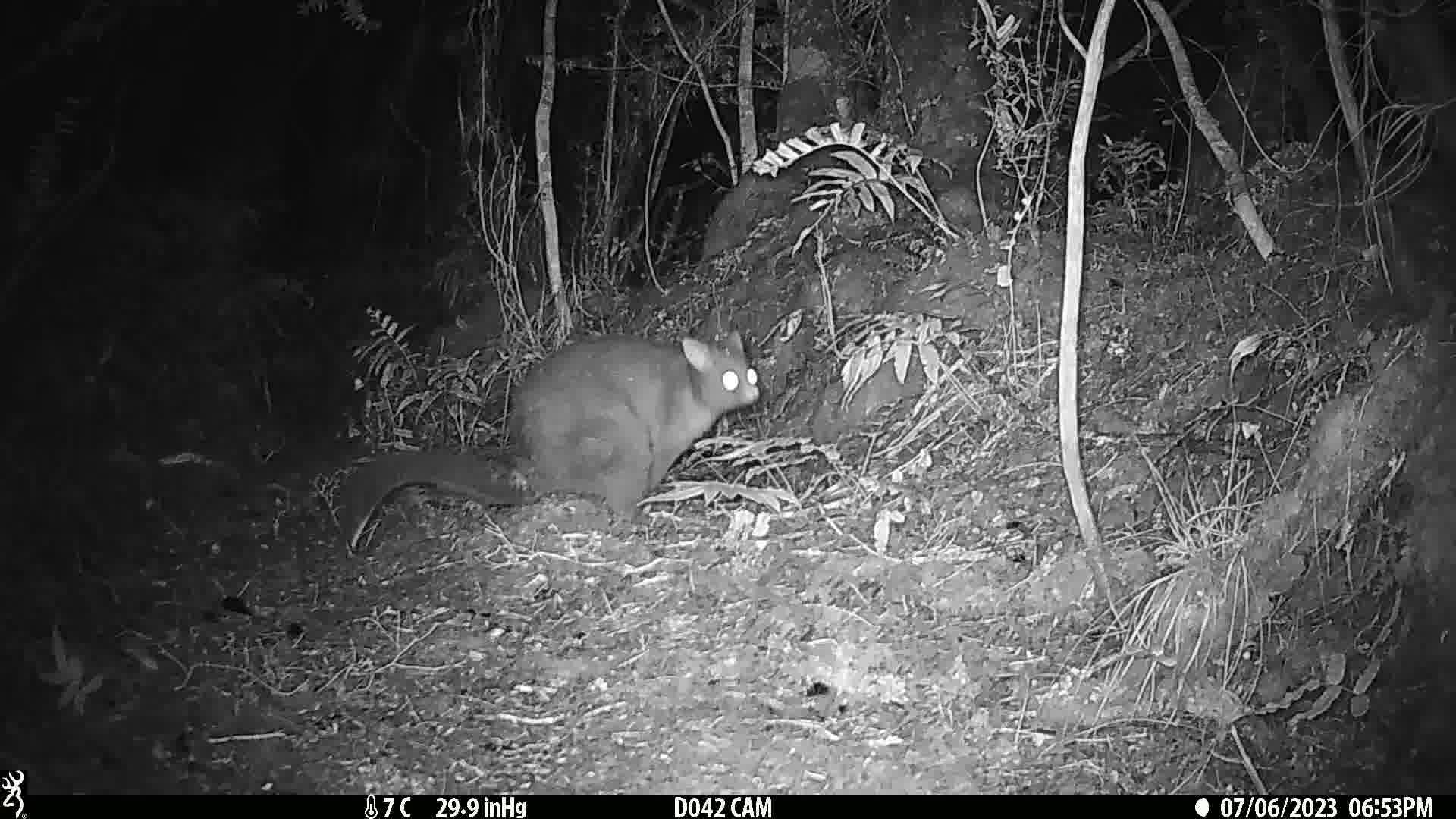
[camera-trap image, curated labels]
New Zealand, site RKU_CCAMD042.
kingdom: Animalia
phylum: Chordata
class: Mammalia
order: Diprotodontia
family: Phalangeridae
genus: Trichosurus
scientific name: Trichosurus vulpecula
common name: common brushtail possum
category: possum